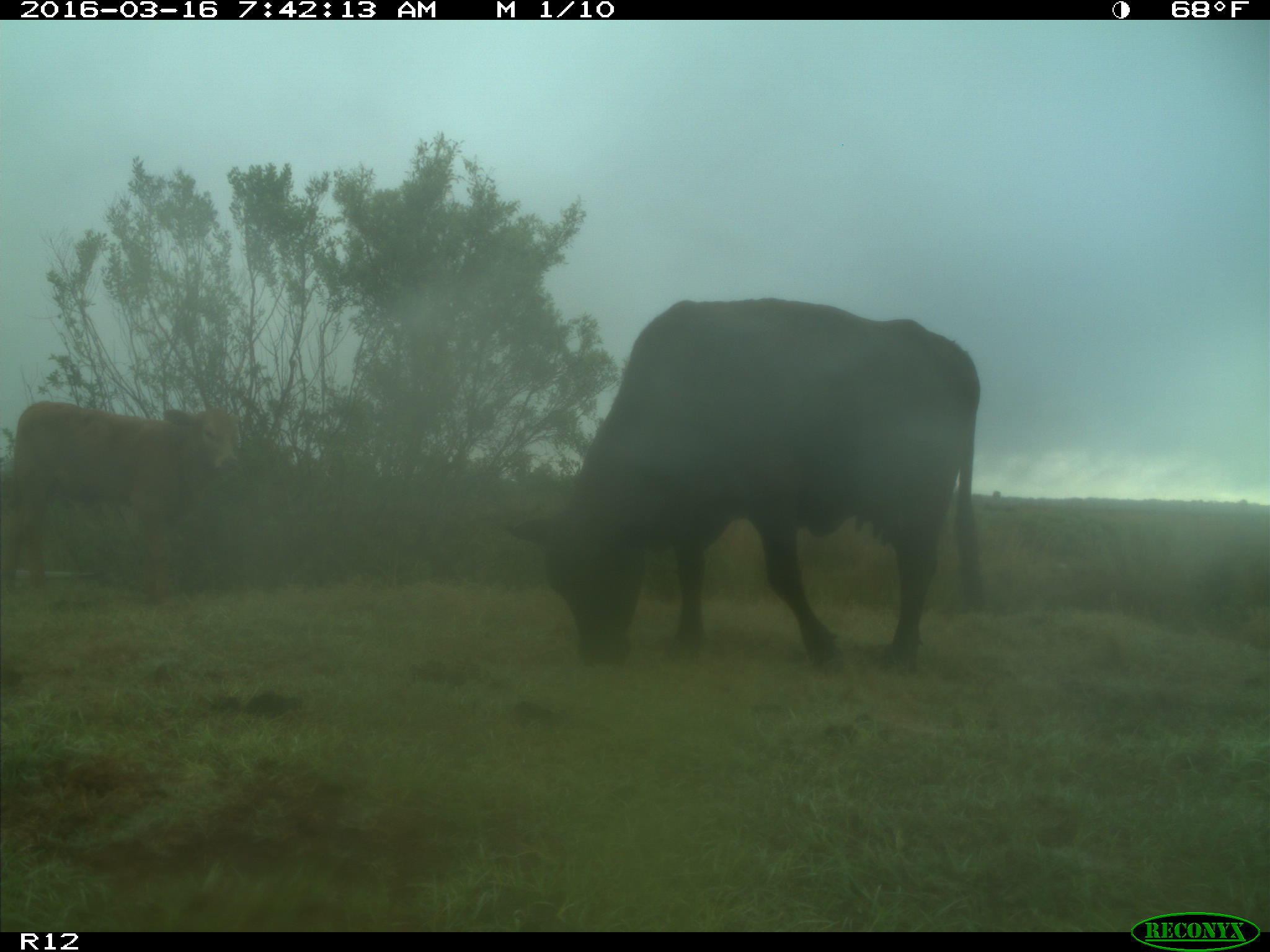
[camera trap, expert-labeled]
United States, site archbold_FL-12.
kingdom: Animalia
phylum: Chordata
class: Mammalia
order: Artiodactyla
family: Bovidae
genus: Bos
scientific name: Bos taurus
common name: domestic cow